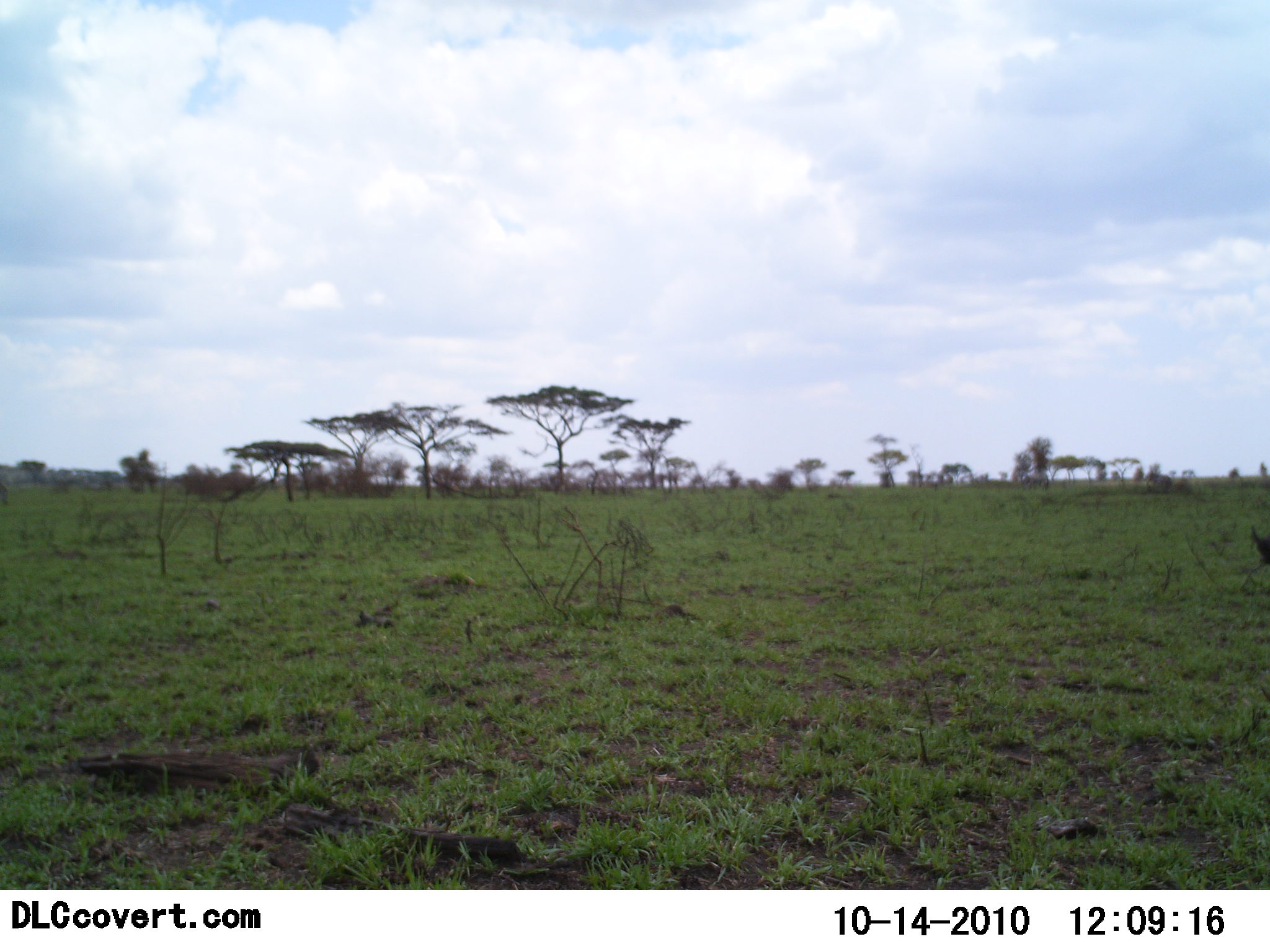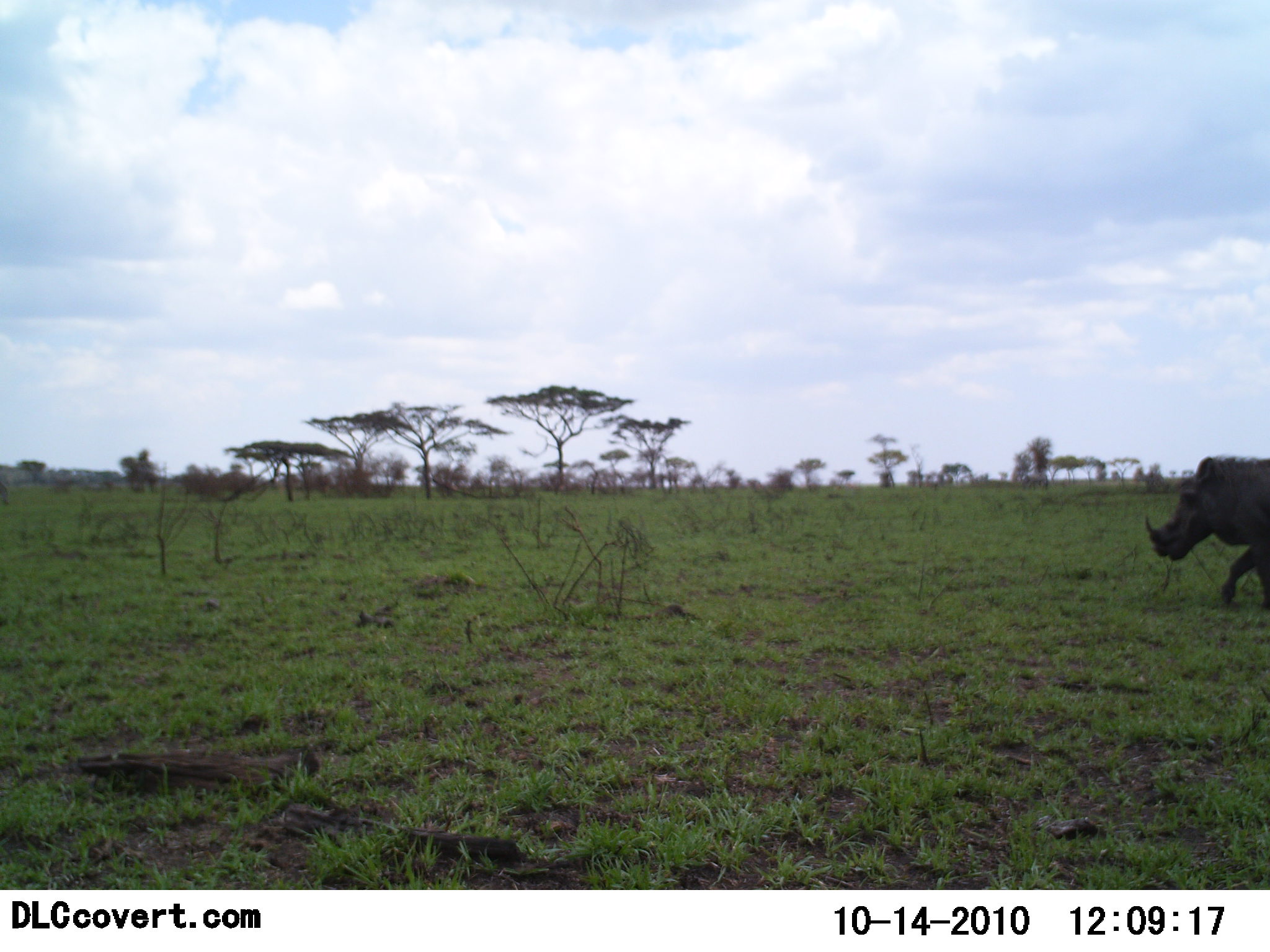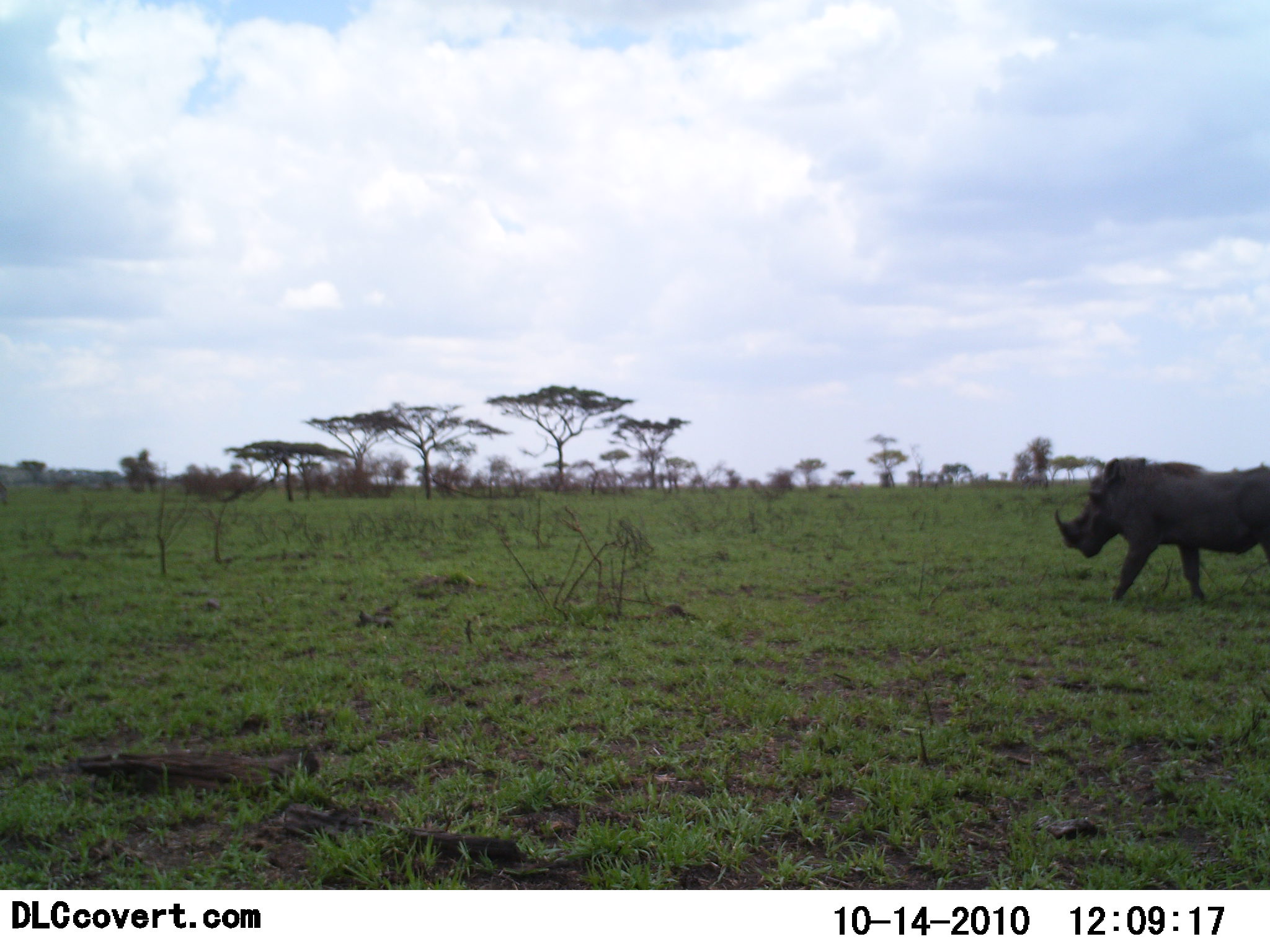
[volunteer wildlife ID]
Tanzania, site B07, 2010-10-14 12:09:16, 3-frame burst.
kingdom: Animalia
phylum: Chordata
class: Mammalia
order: Artiodactyla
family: Suidae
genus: Phacochoerus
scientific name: Phacochoerus africanus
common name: warthog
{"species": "warthog (Phacochoerus africanus)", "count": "1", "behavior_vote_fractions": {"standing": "0%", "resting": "0%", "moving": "100%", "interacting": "0%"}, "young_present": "0%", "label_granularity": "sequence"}